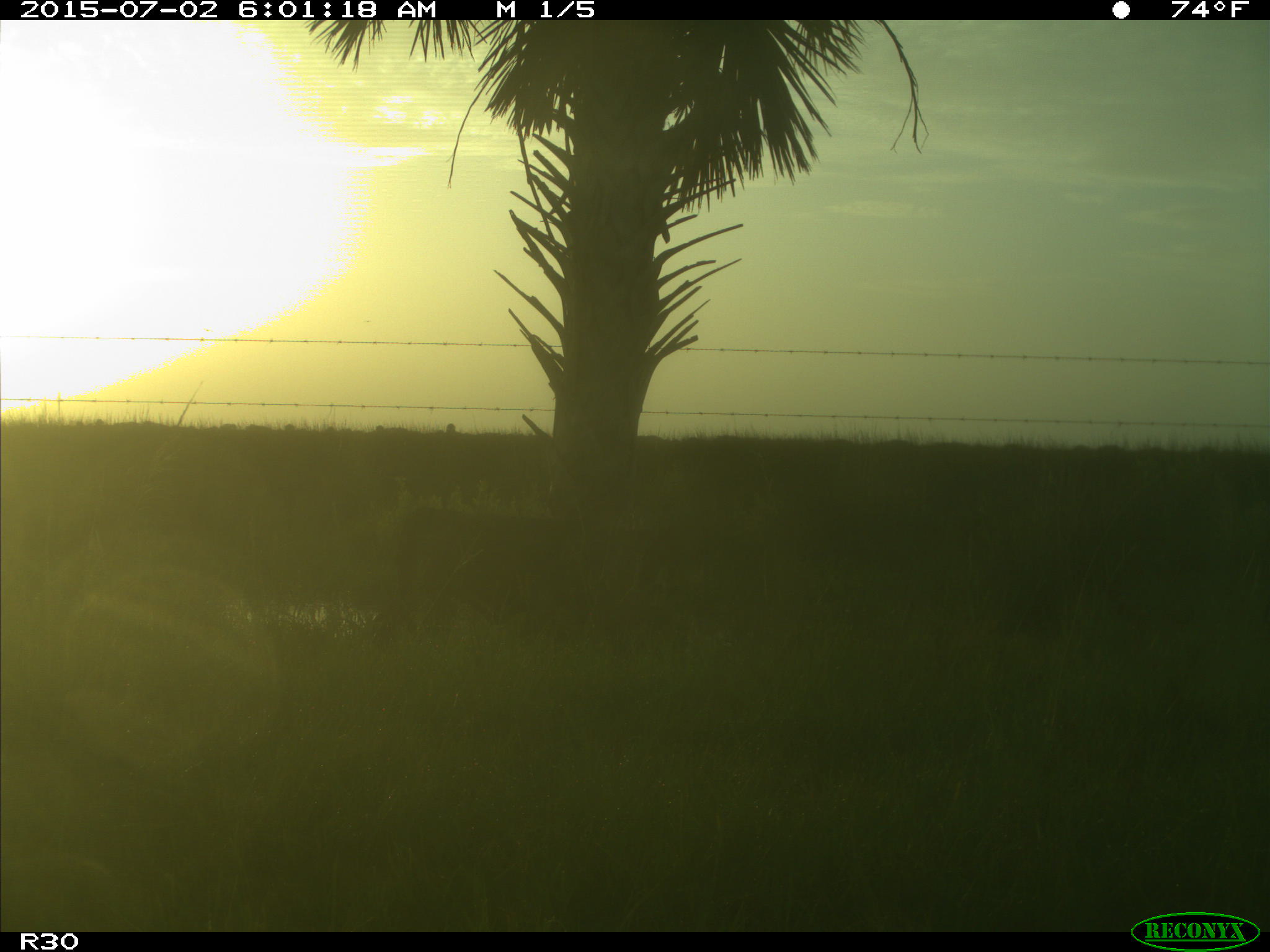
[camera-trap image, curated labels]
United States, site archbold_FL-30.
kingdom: Animalia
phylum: Chordata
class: Mammalia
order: Artiodactyla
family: Bovidae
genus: Bos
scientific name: Bos taurus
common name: domestic cow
Bos taurus (domestic cow).